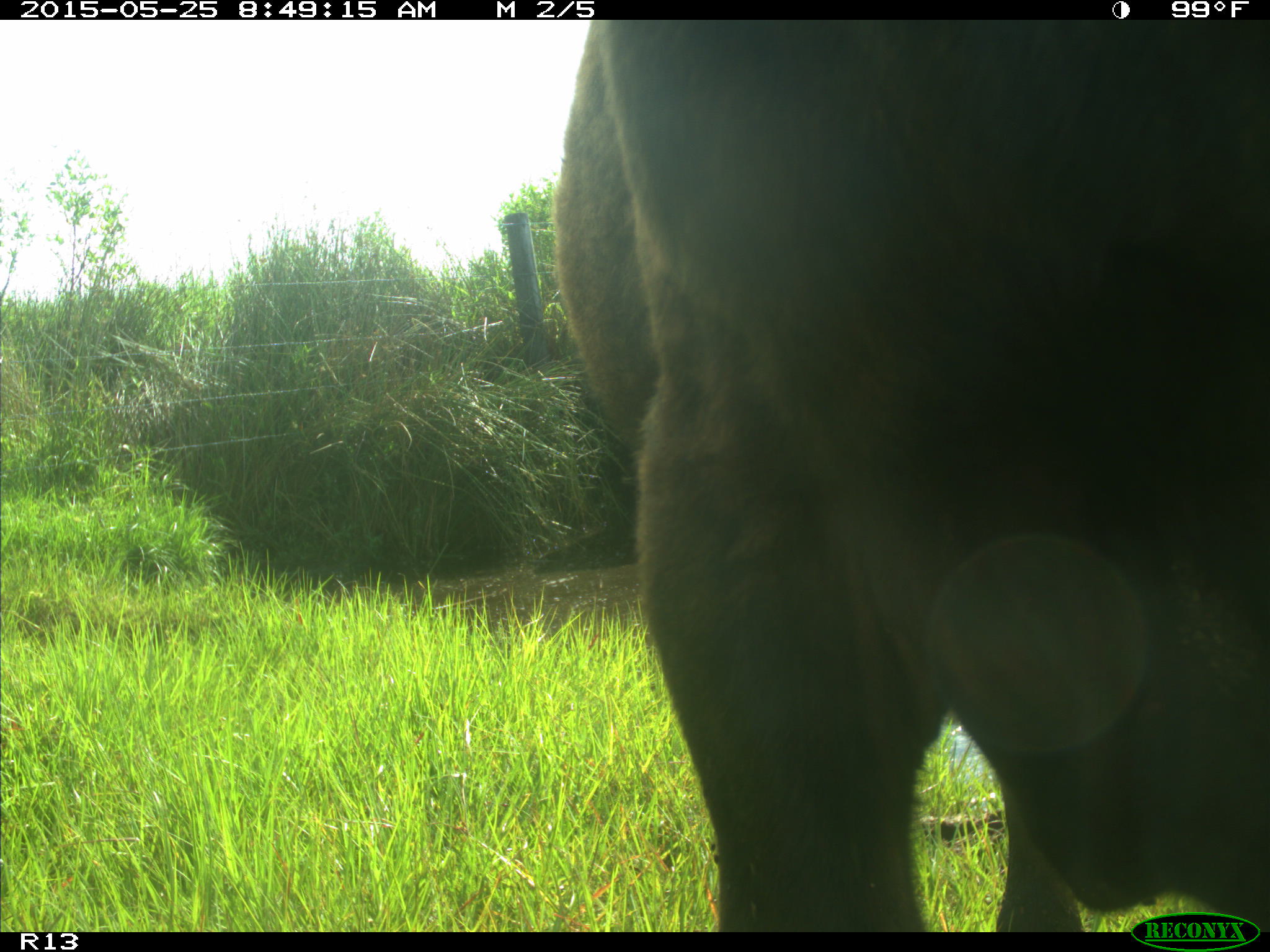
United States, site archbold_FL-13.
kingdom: Animalia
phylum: Chordata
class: Mammalia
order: Artiodactyla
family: Bovidae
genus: Bos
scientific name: Bos taurus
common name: domestic cow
Bos taurus (domestic cow).